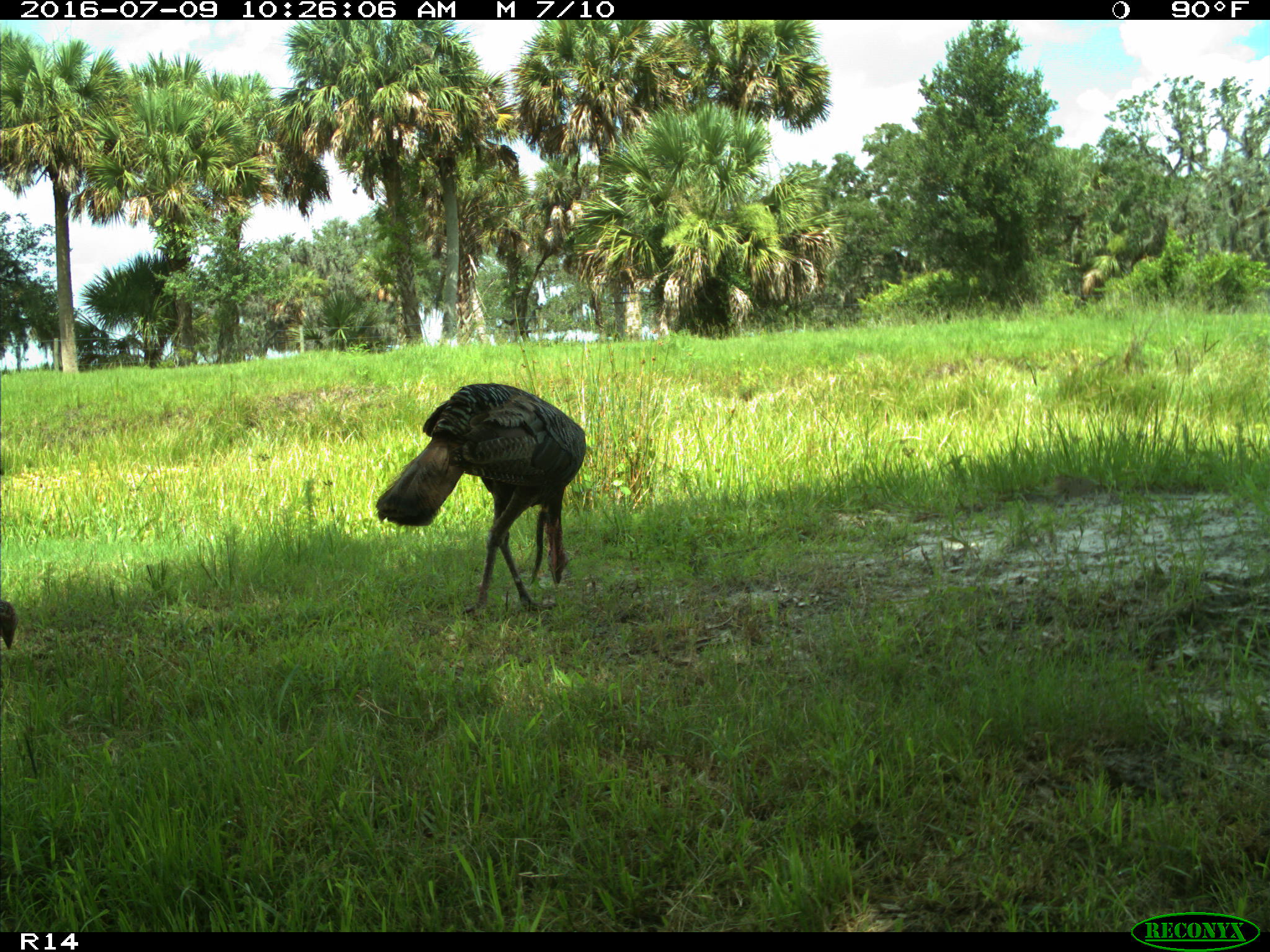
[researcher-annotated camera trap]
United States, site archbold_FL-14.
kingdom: Animalia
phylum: Chordata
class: Aves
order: Galliformes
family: Phasianidae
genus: Meleagris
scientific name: Meleagris gallopavo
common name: wild turkey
Meleagris gallopavo (wild turkey).